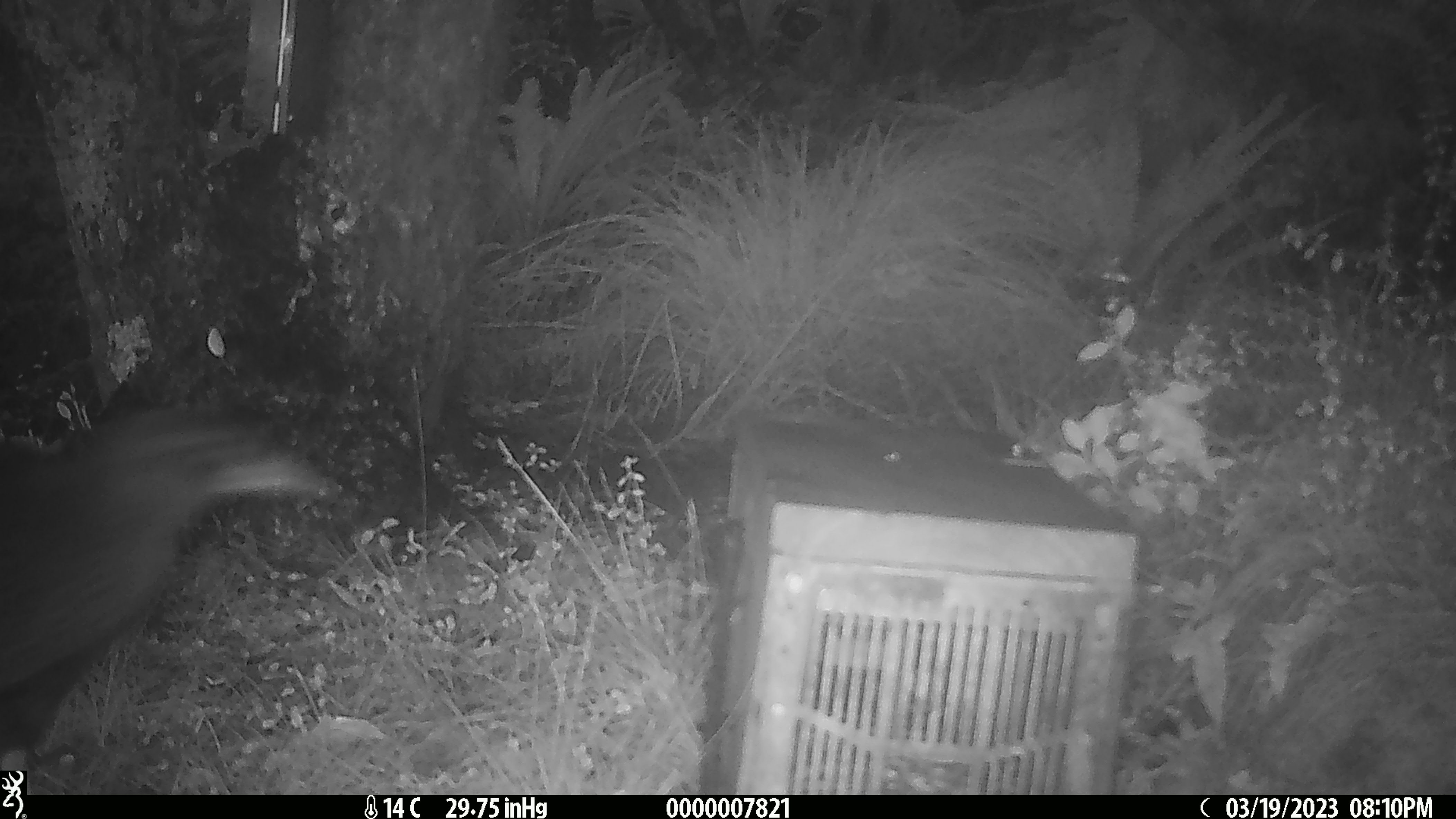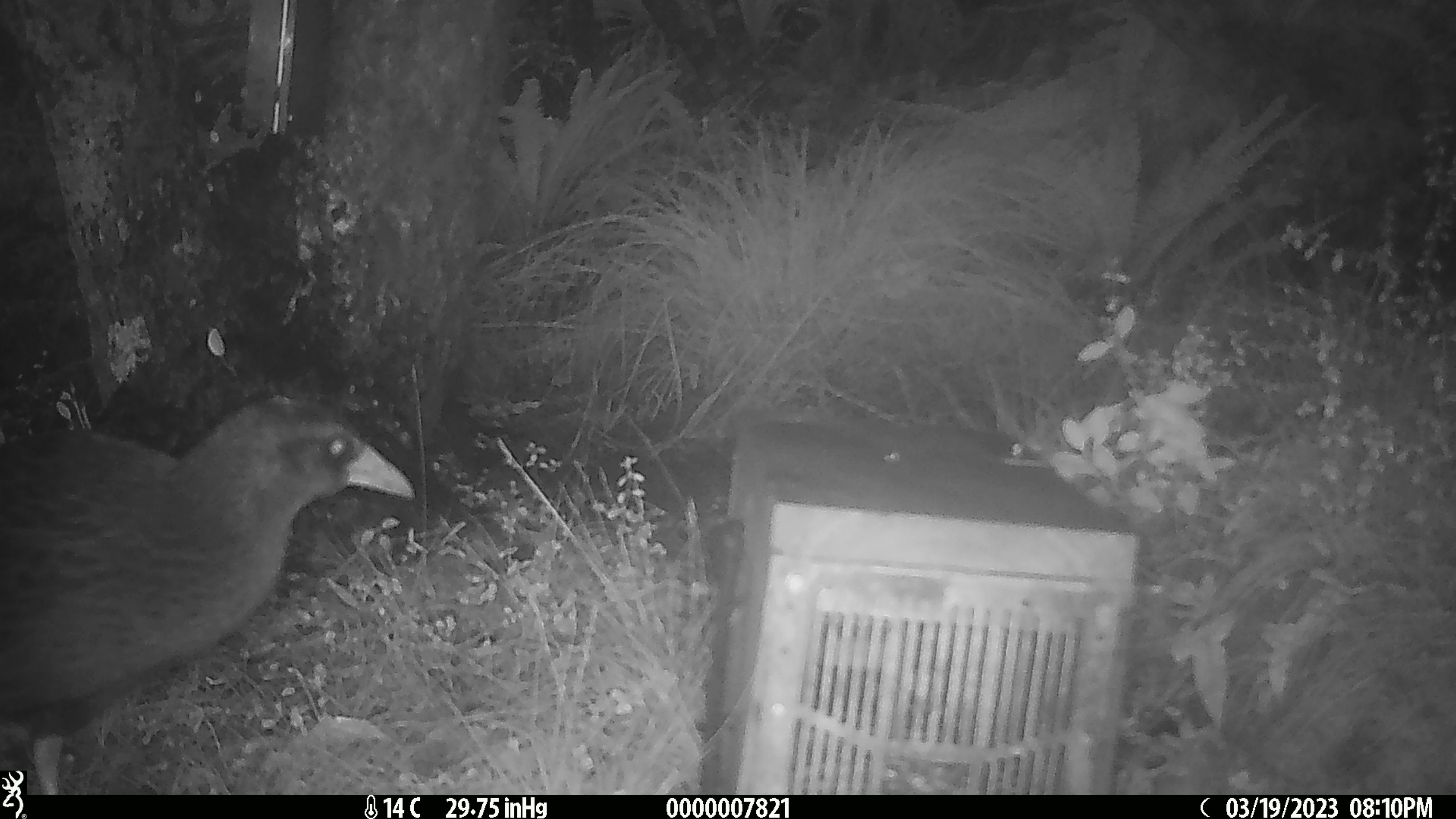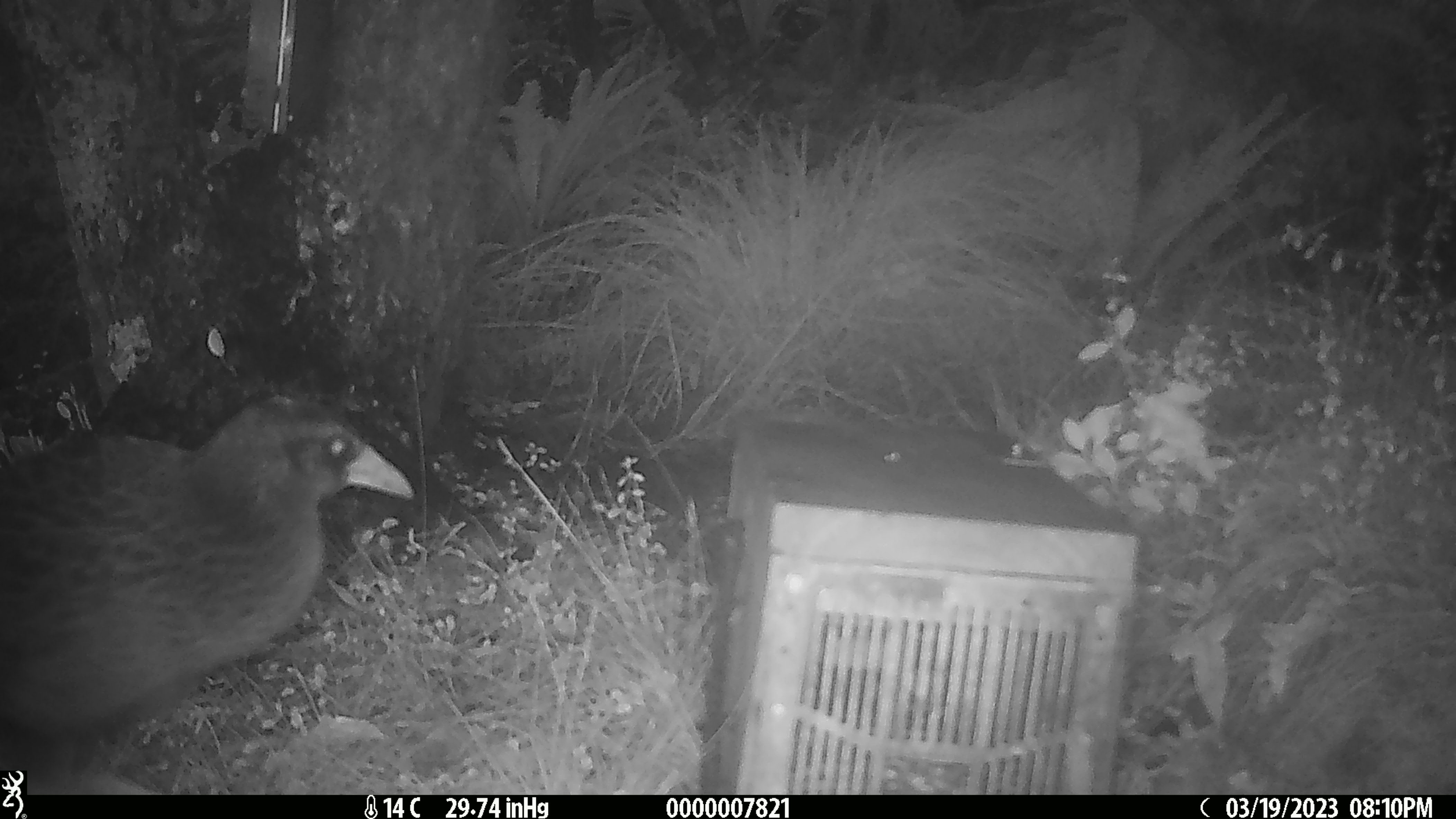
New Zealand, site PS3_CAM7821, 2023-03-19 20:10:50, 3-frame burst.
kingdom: Animalia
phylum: Chordata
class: Aves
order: Gruiformes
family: Rallidae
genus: Gallirallus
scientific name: Gallirallus australis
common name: weka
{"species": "weka (Gallirallus australis)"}